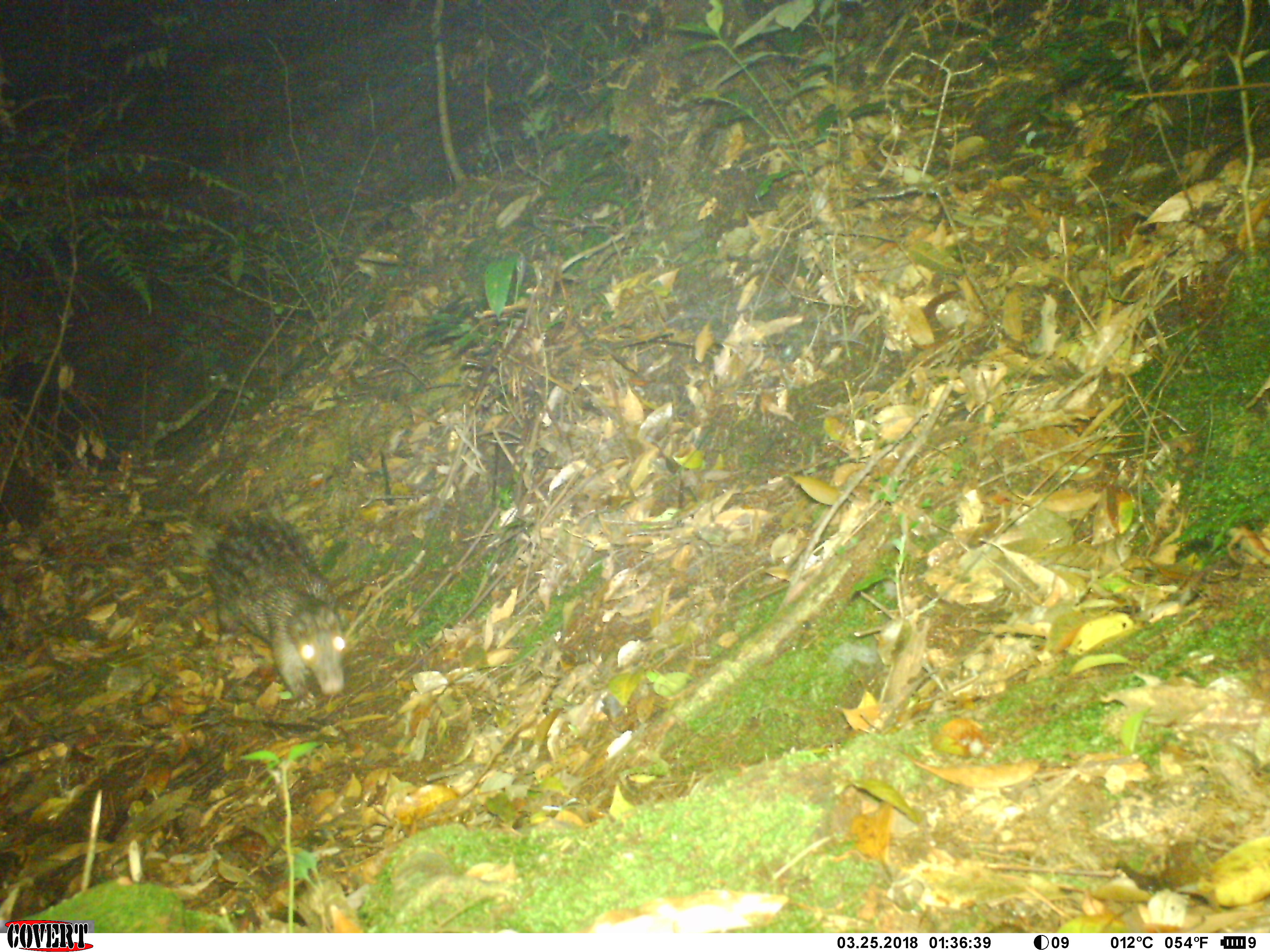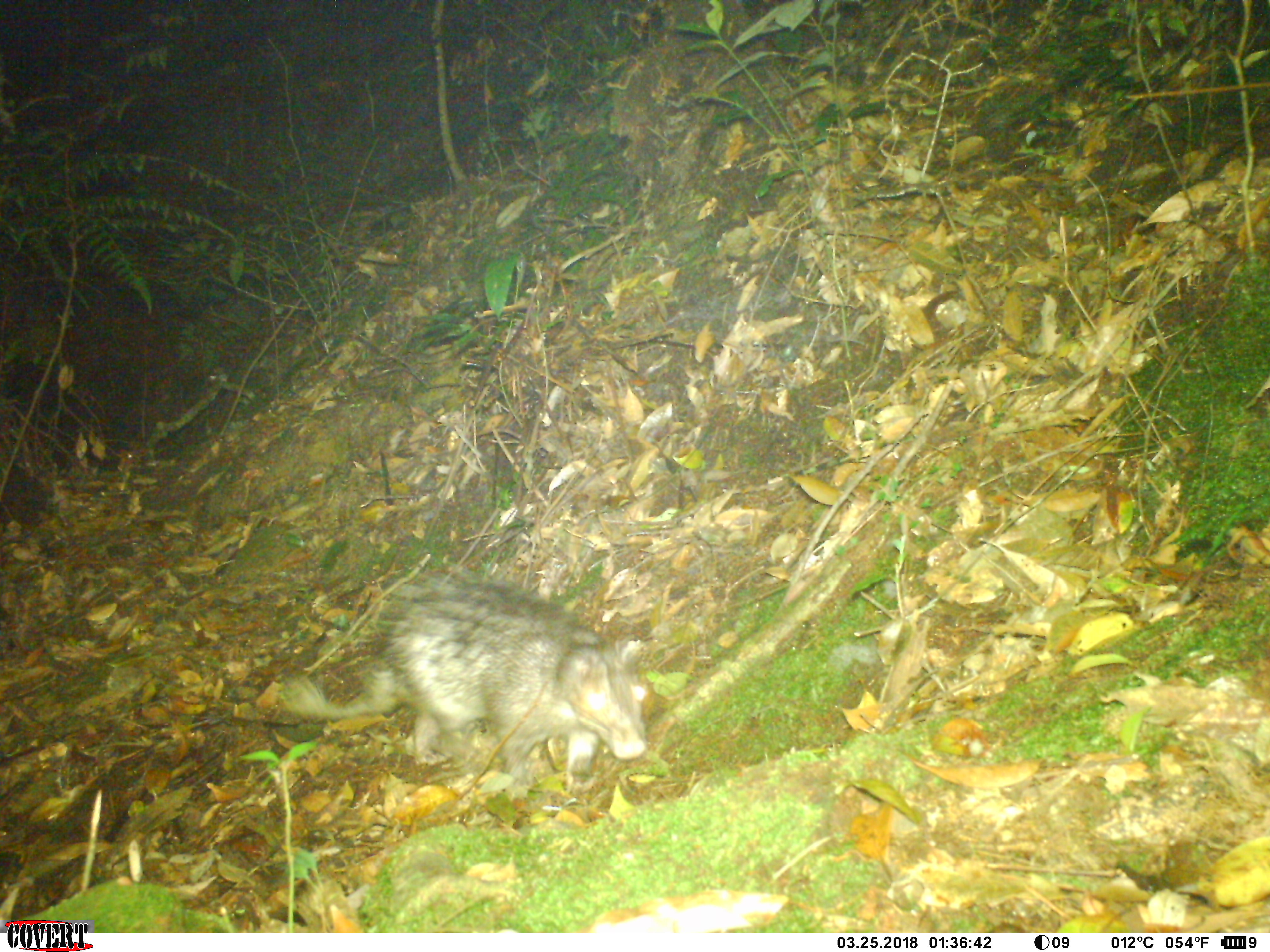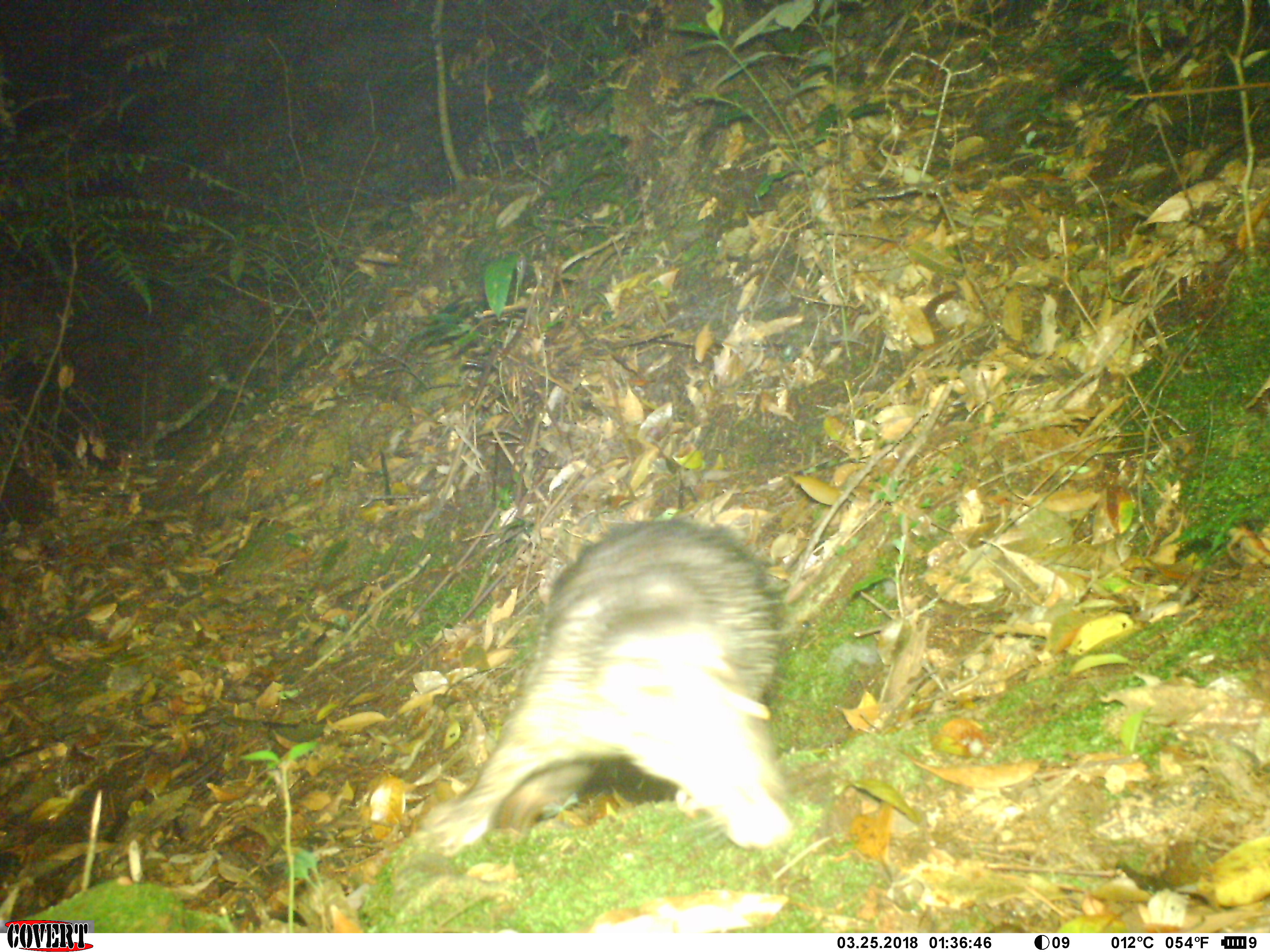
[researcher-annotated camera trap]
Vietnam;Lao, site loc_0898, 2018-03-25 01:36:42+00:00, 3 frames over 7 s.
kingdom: Animalia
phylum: Chordata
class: Mammalia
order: Rodentia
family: Hystricidae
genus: Atherurus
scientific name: Atherurus macrourus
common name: asiatic brush-tailed porcupine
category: asiatic brush tailed porcupine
Asiatic brush tailed porcupine (asiatic brush-tailed porcupine) (Atherurus macrourus). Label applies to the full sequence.